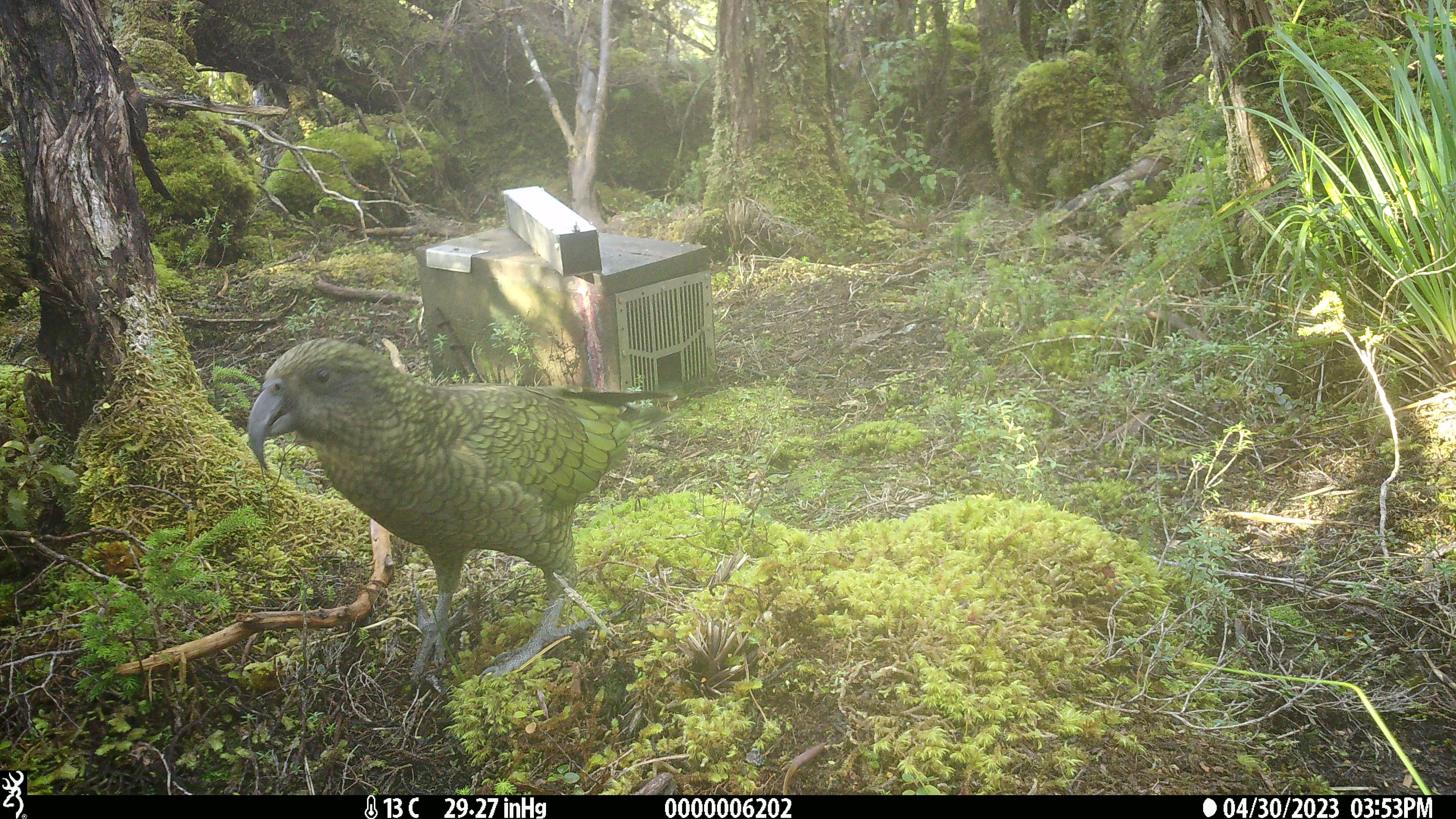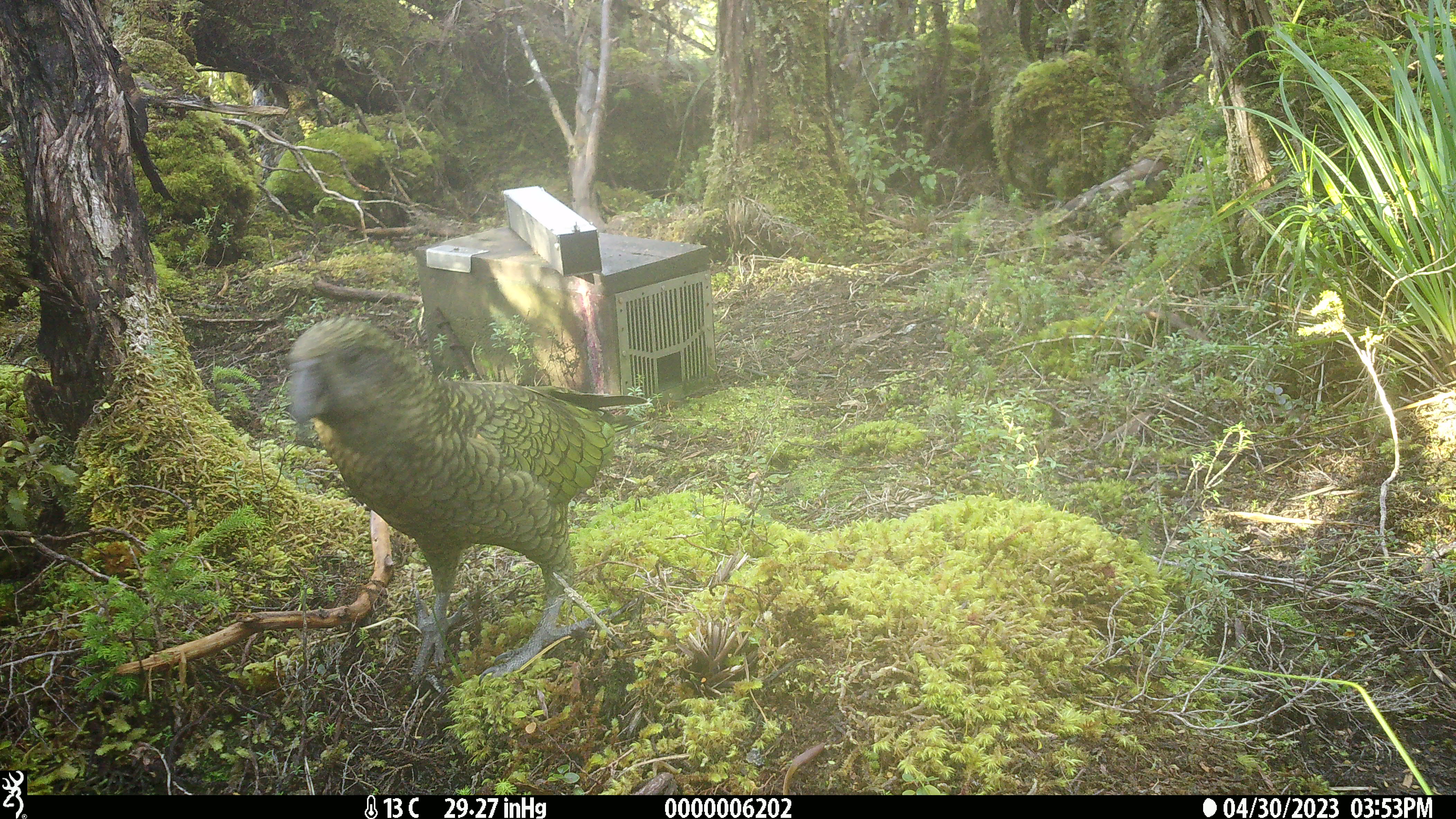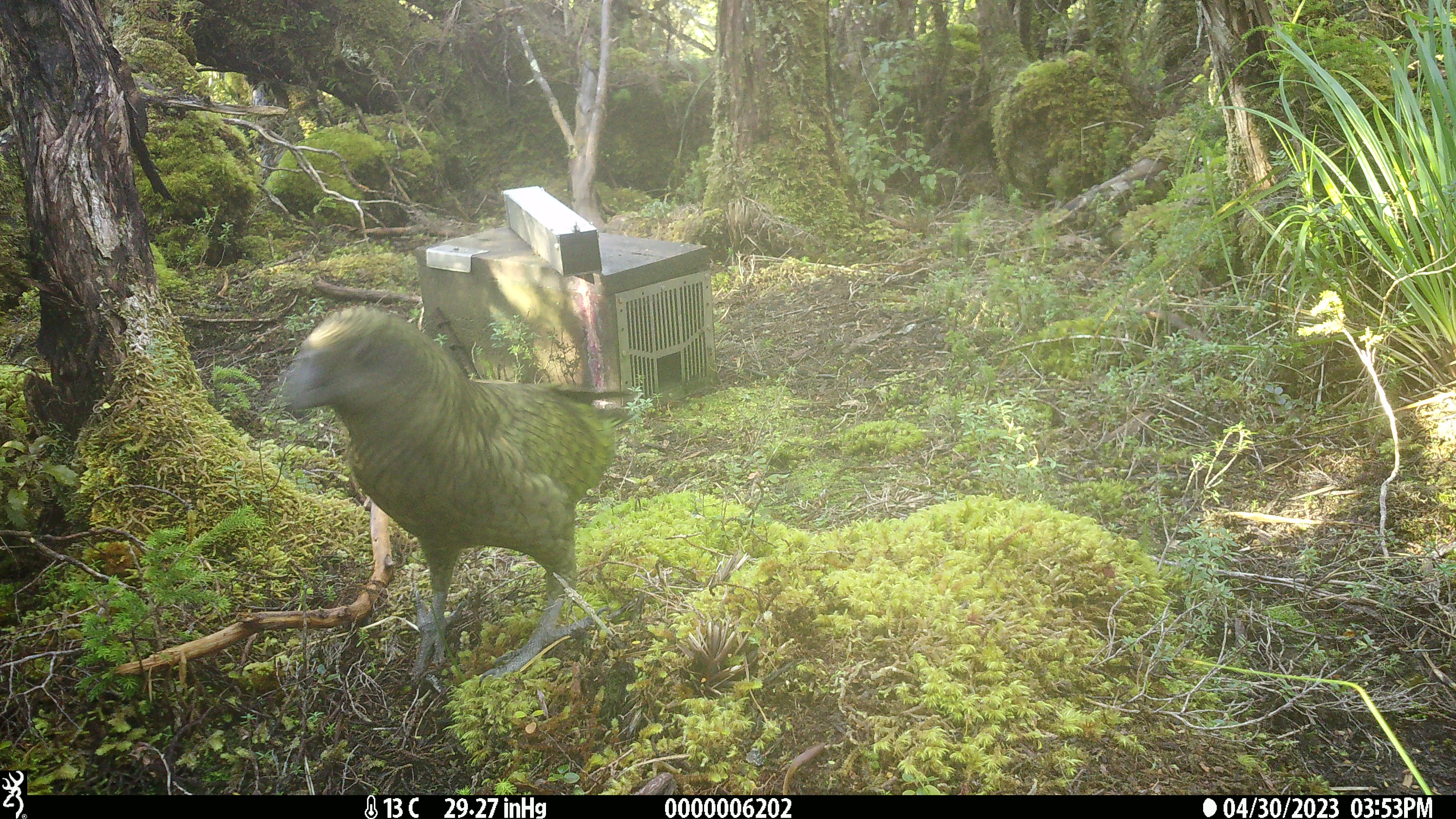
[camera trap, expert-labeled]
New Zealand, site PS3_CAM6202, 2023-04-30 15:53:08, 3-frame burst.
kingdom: Animalia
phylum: Chordata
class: Aves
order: Psittaciformes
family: Strigopidae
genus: Nestor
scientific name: Nestor notabilis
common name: kea